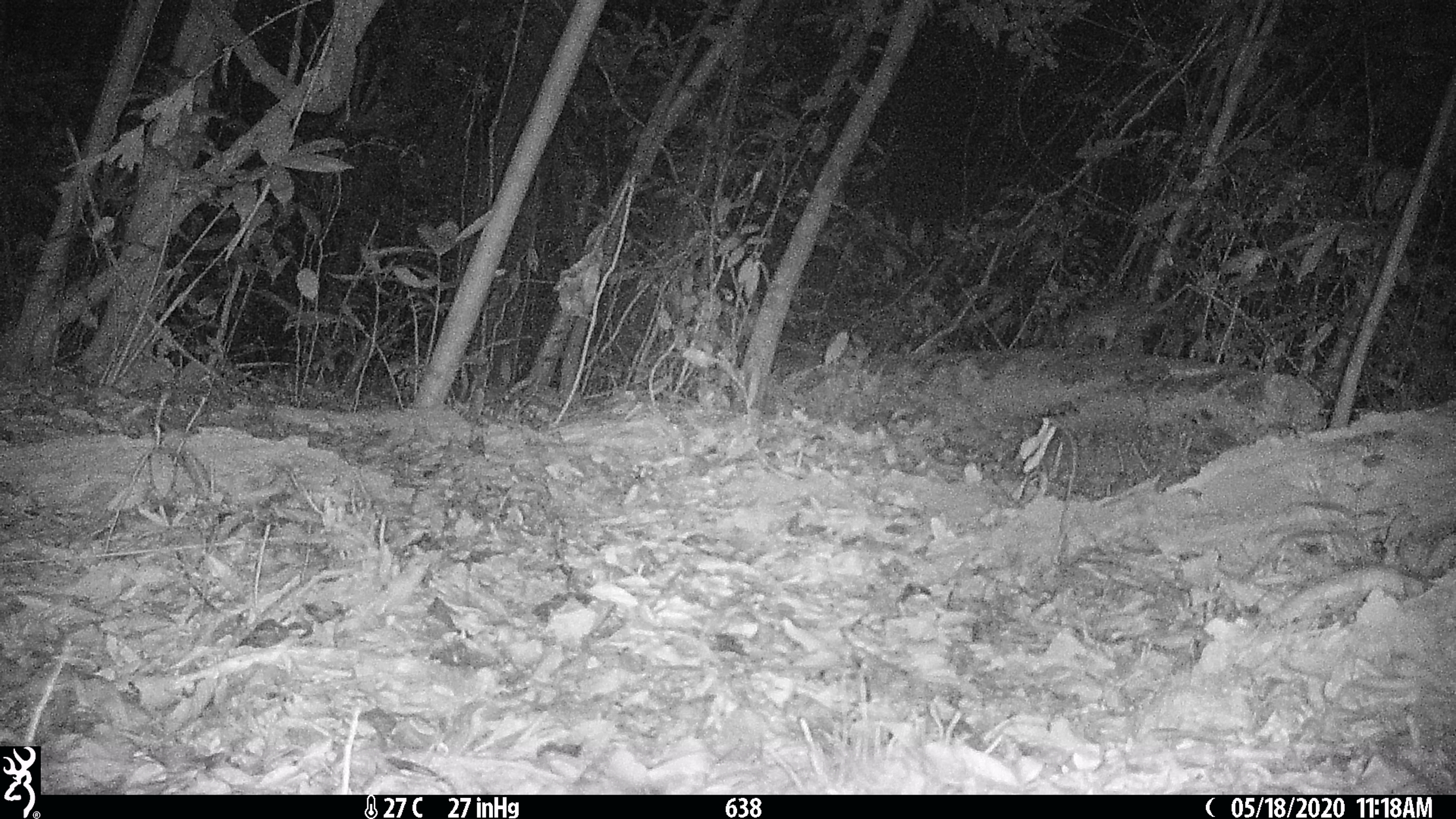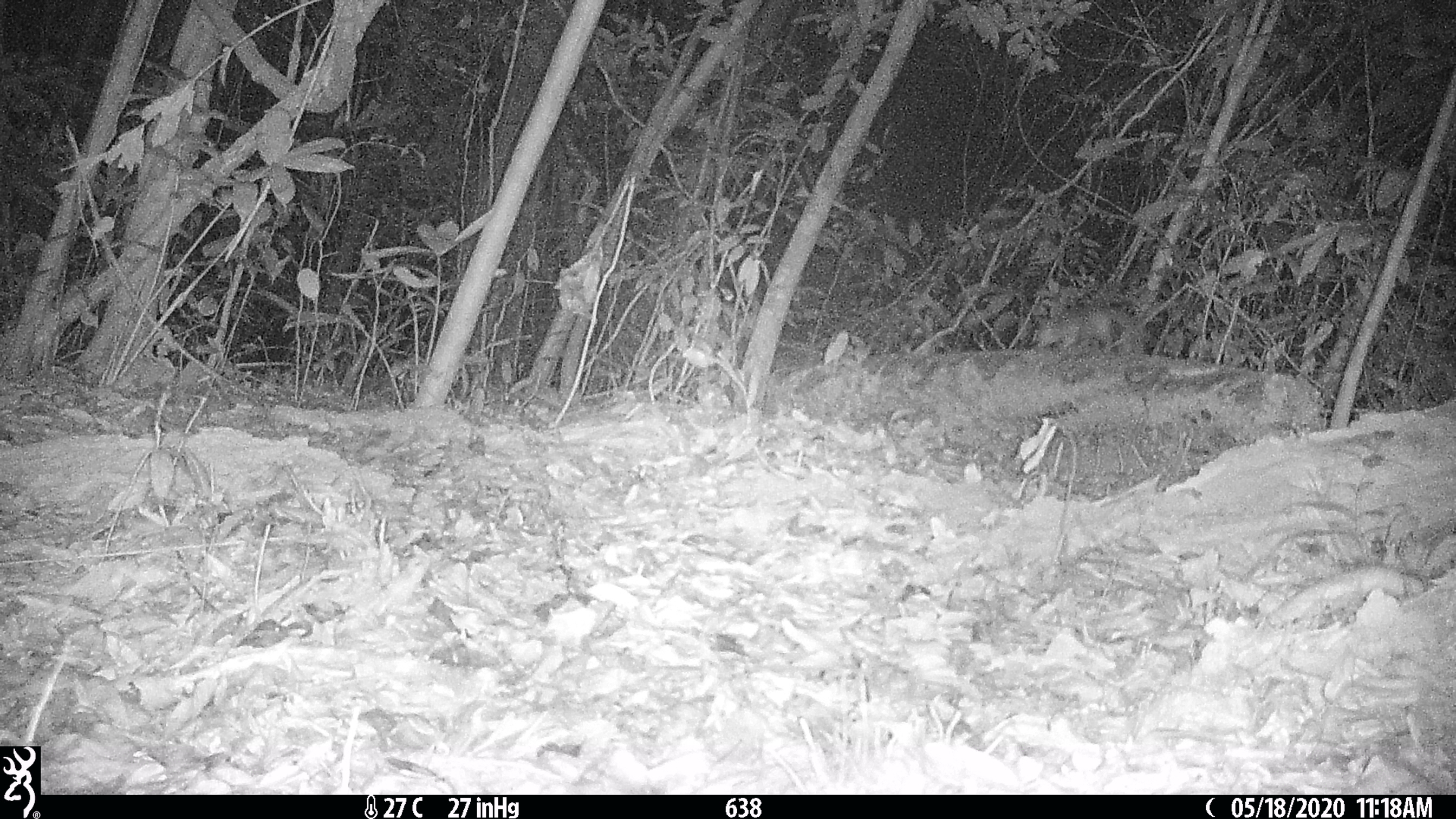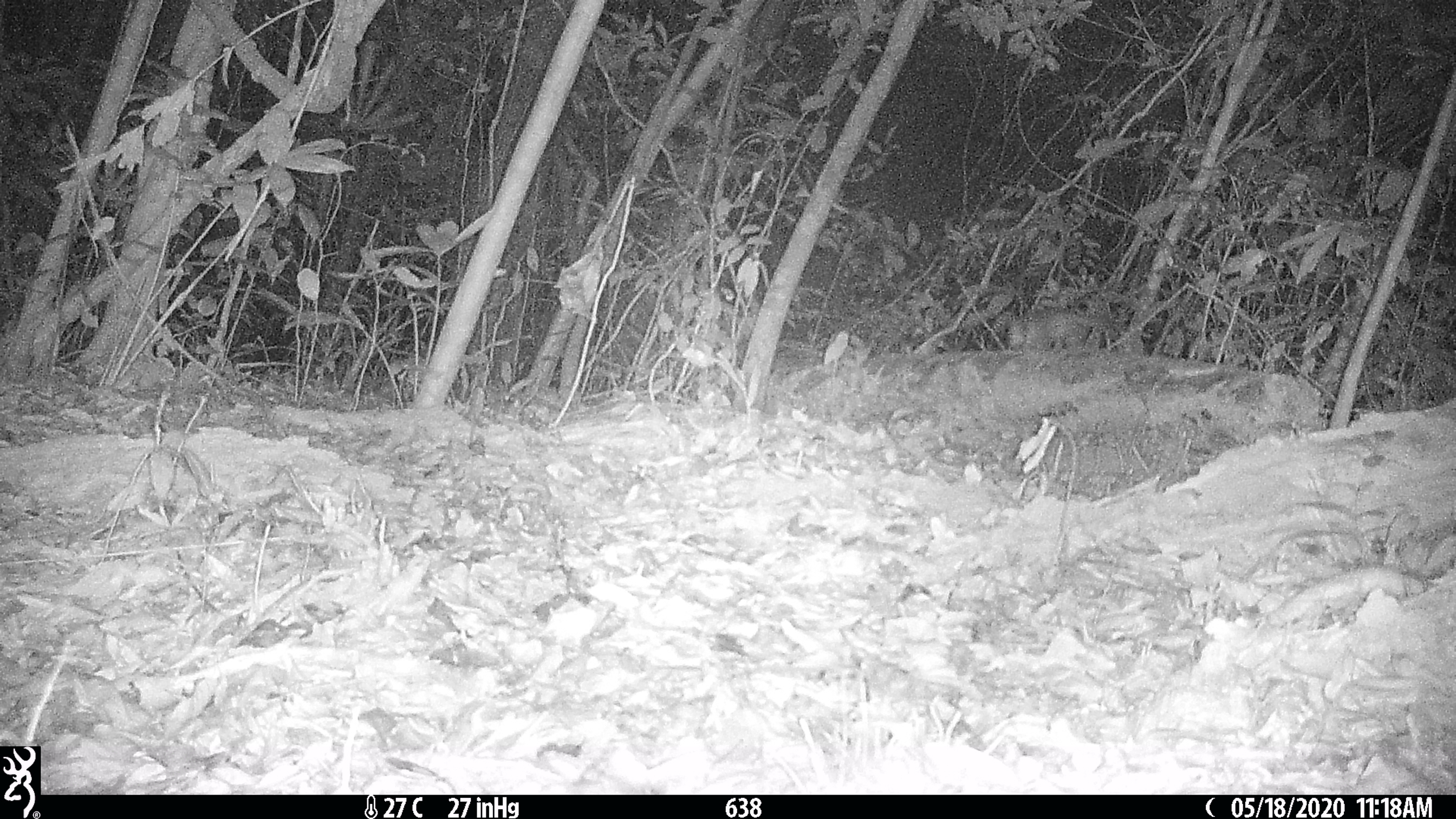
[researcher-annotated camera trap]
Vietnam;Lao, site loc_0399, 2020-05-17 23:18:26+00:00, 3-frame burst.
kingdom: Animalia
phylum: Chordata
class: Mammalia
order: Carnivora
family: Mustelidae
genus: Melogale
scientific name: Melogale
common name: ferret badger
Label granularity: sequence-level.